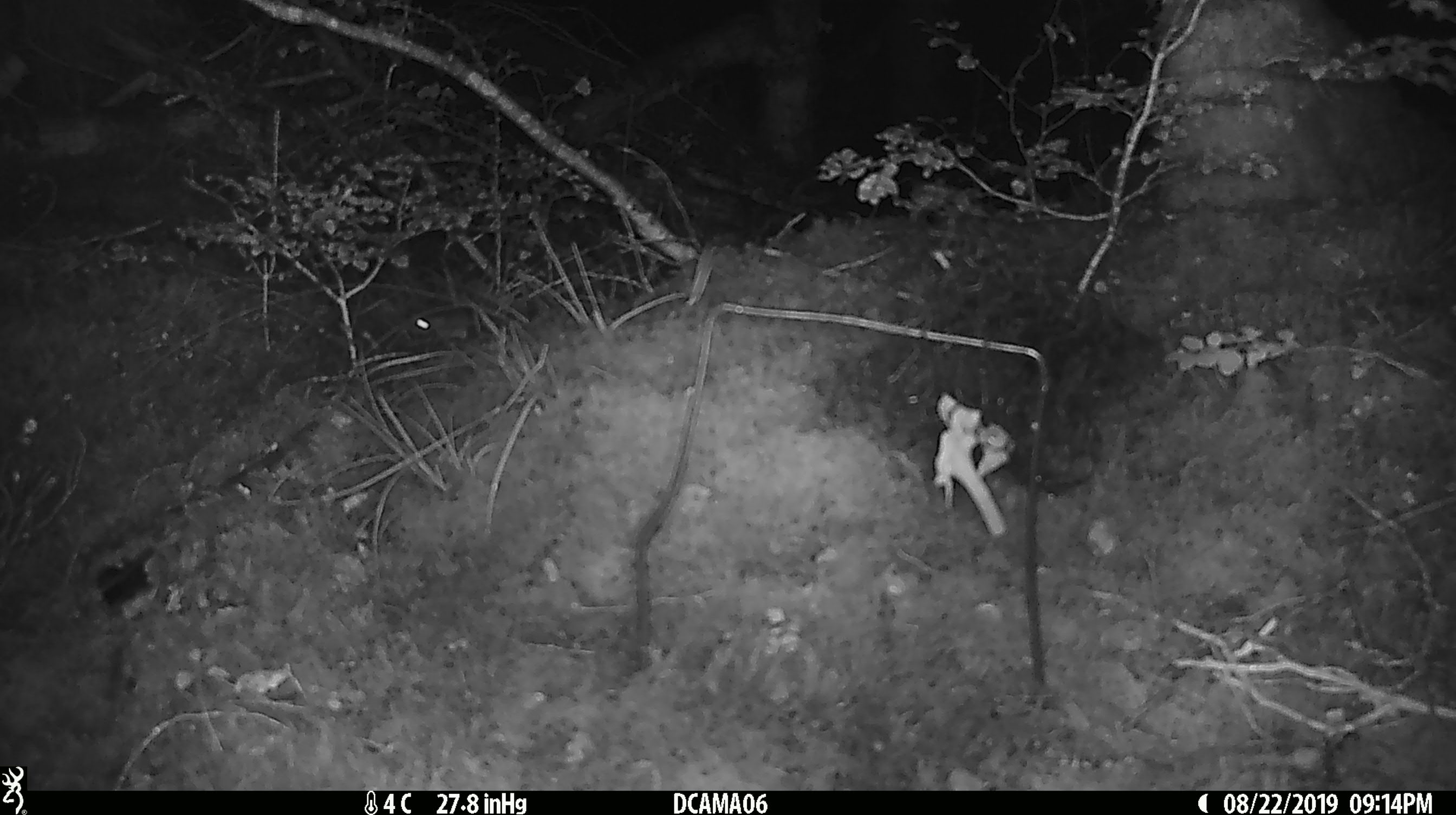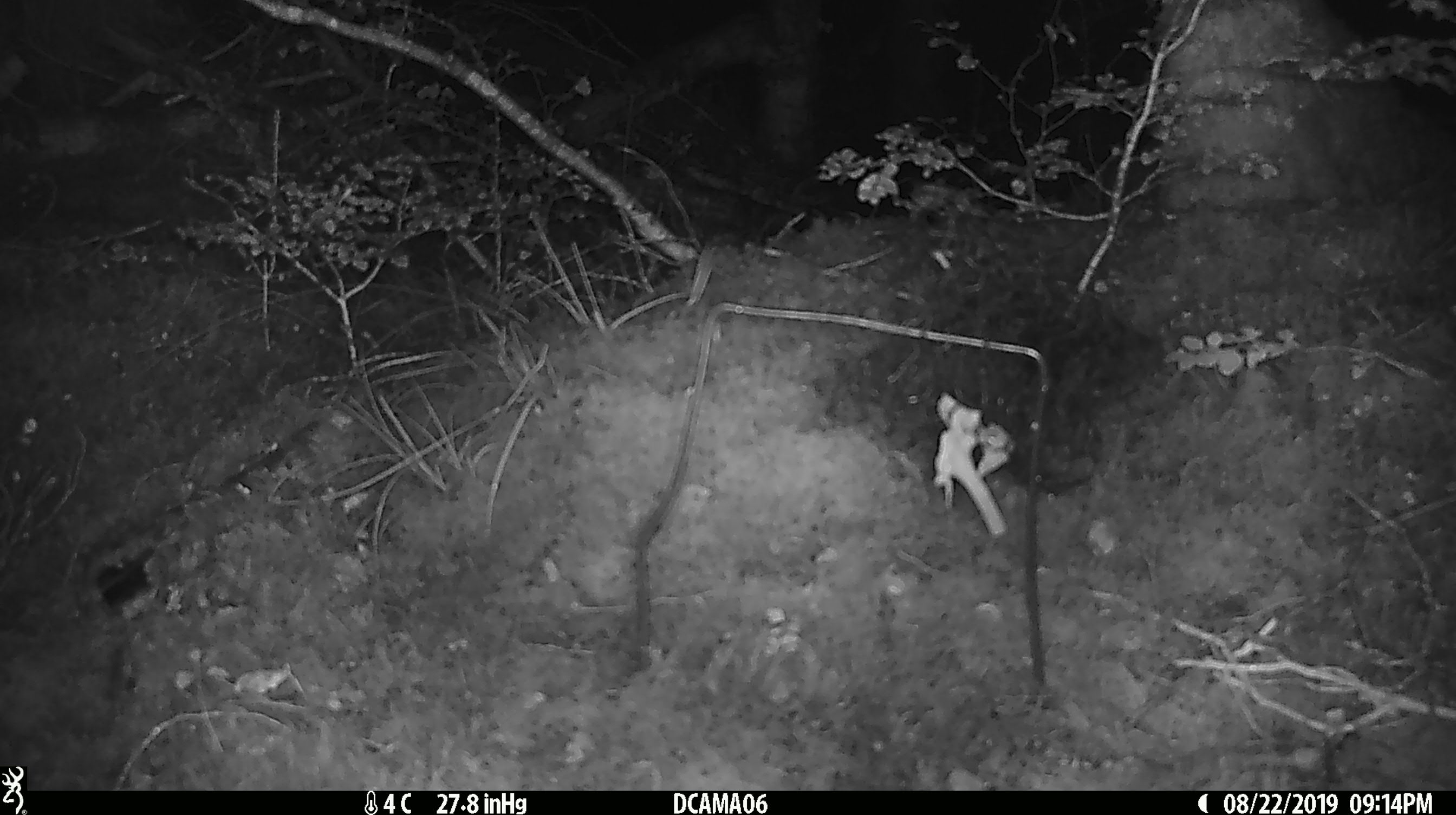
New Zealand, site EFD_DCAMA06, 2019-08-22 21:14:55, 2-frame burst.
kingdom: Animalia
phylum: Chordata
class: Mammalia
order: Rodentia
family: Muridae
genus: Mus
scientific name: Mus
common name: mouse